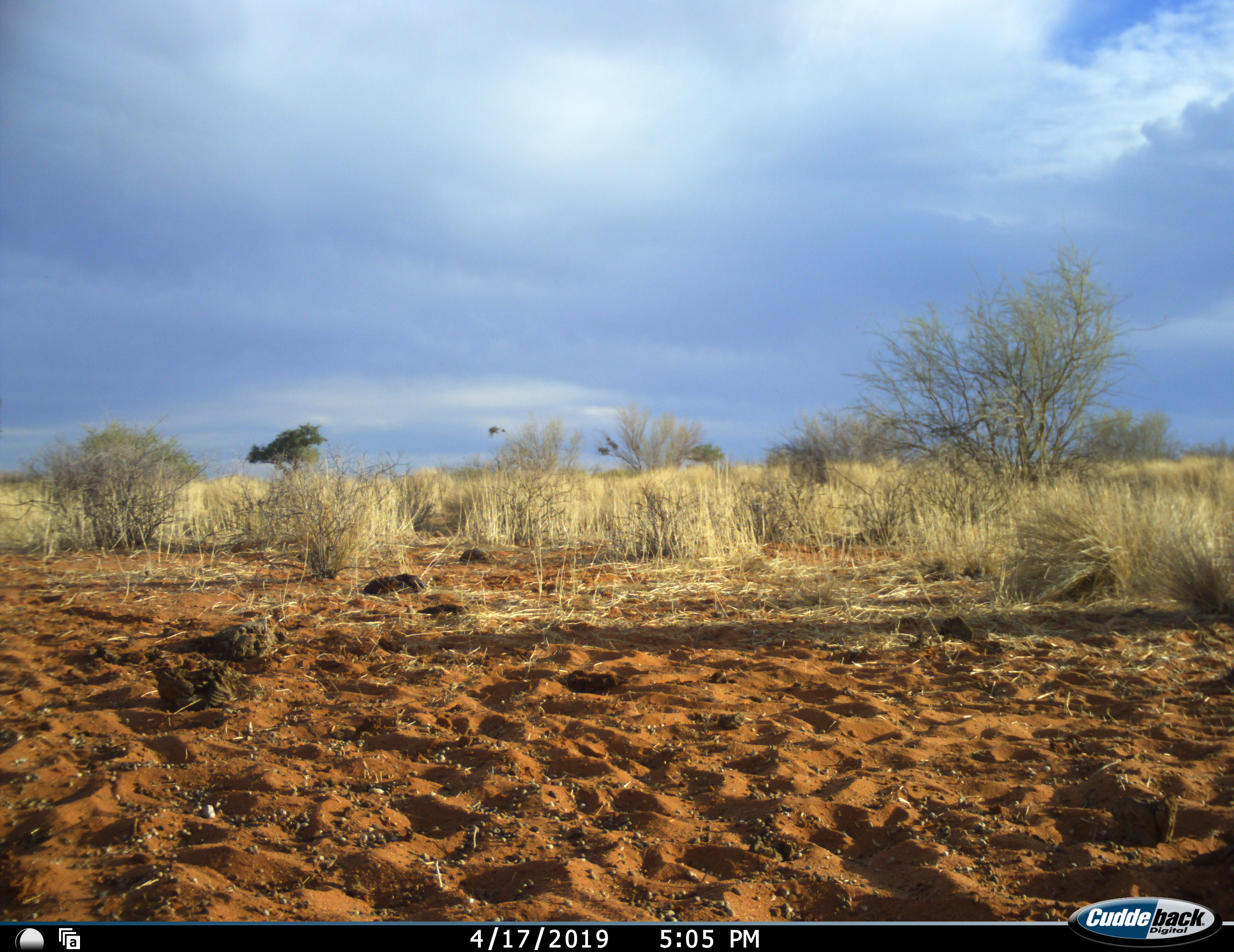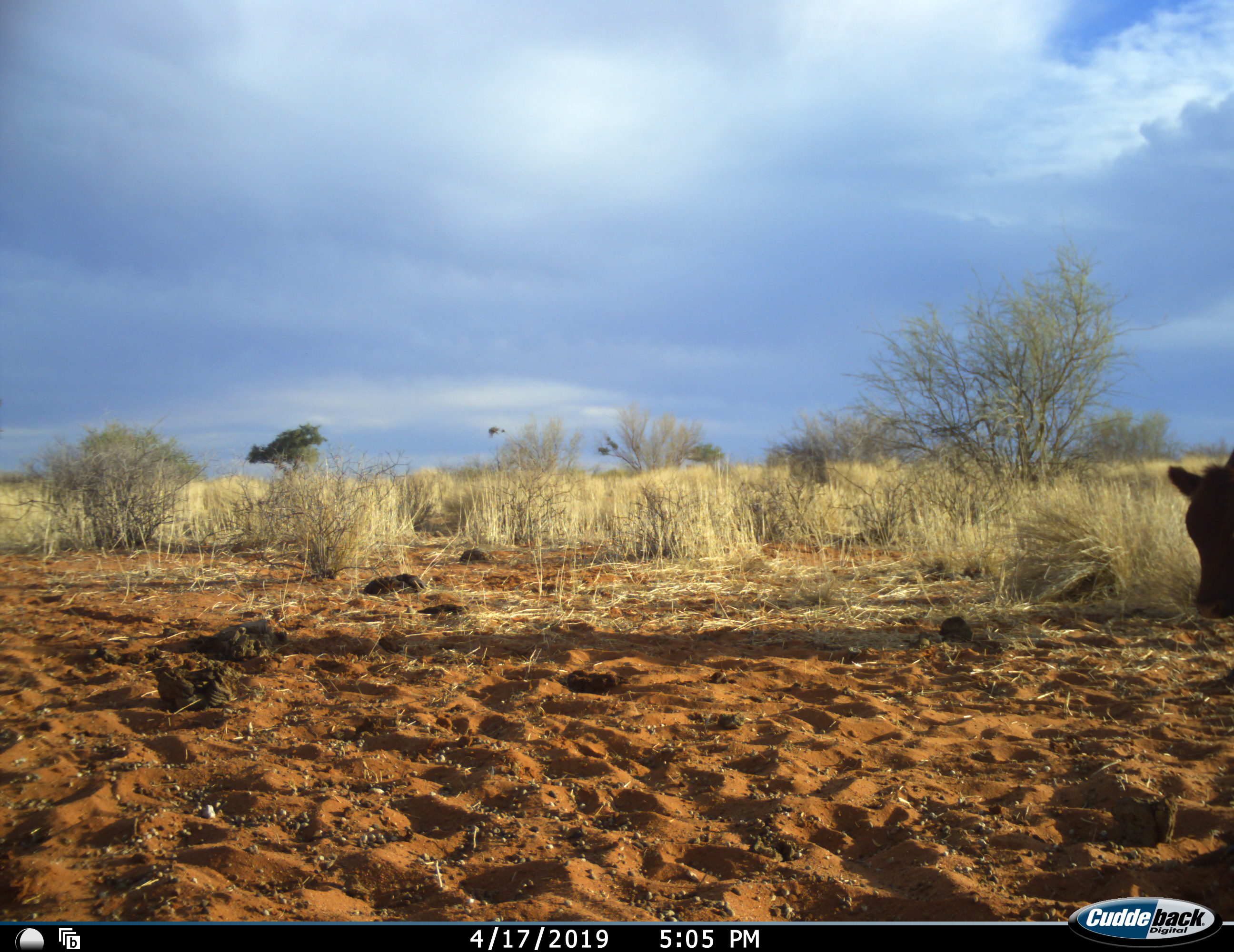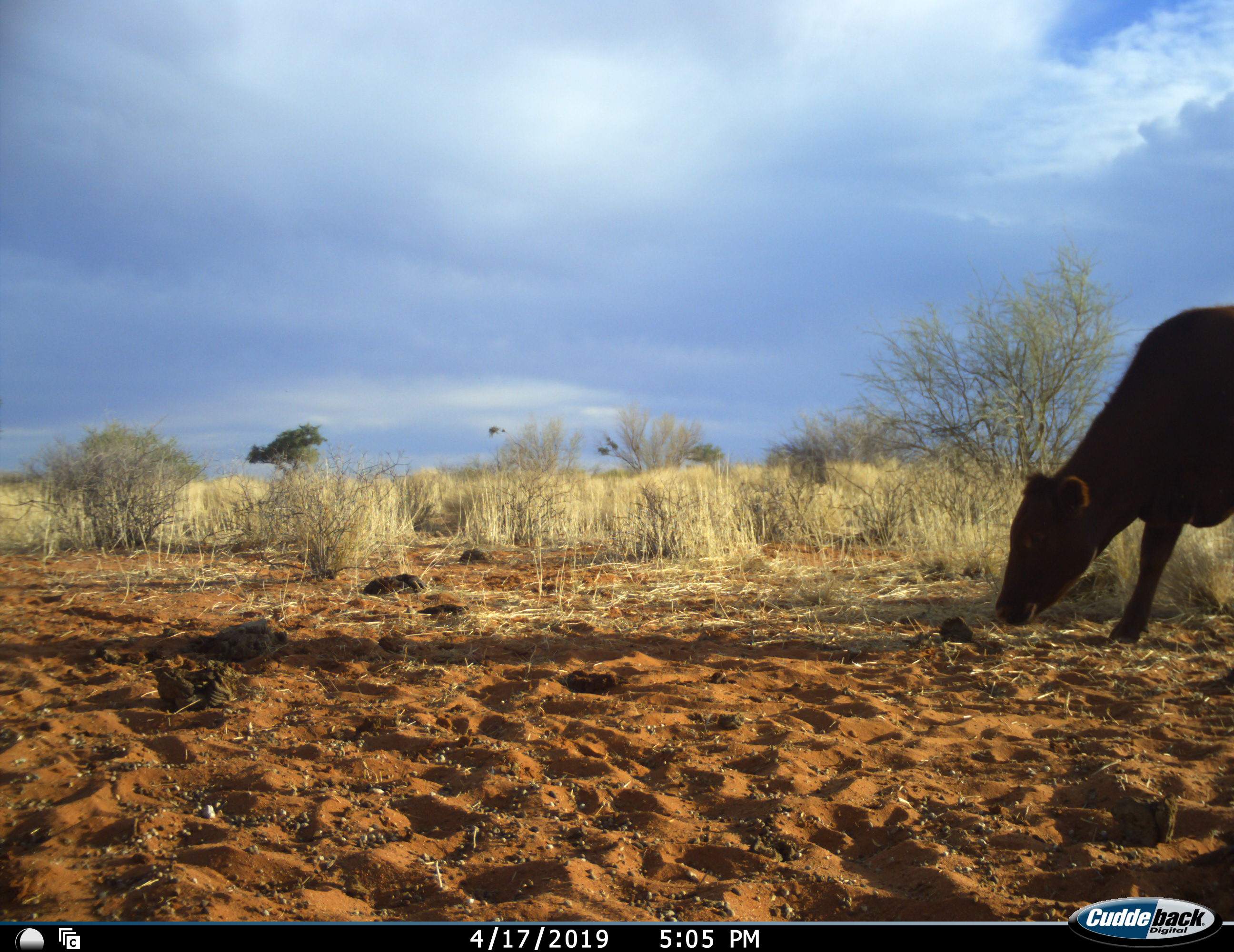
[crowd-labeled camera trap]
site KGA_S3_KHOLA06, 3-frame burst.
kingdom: Animalia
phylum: Chordata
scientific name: Vertebrata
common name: domestic animal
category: domesticanimal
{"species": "domesticanimal (domestic animal) (Vertebrata)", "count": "1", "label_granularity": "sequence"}